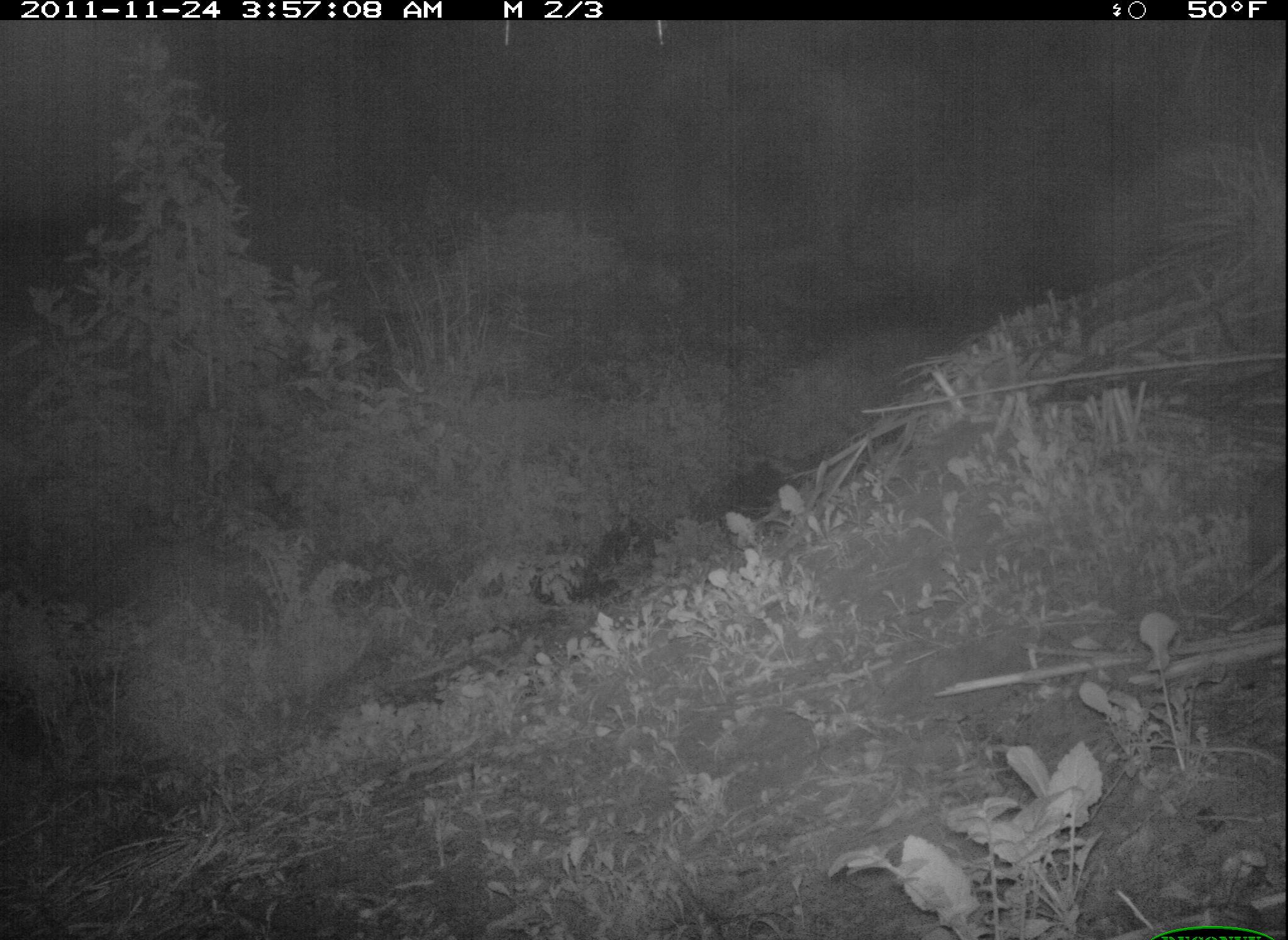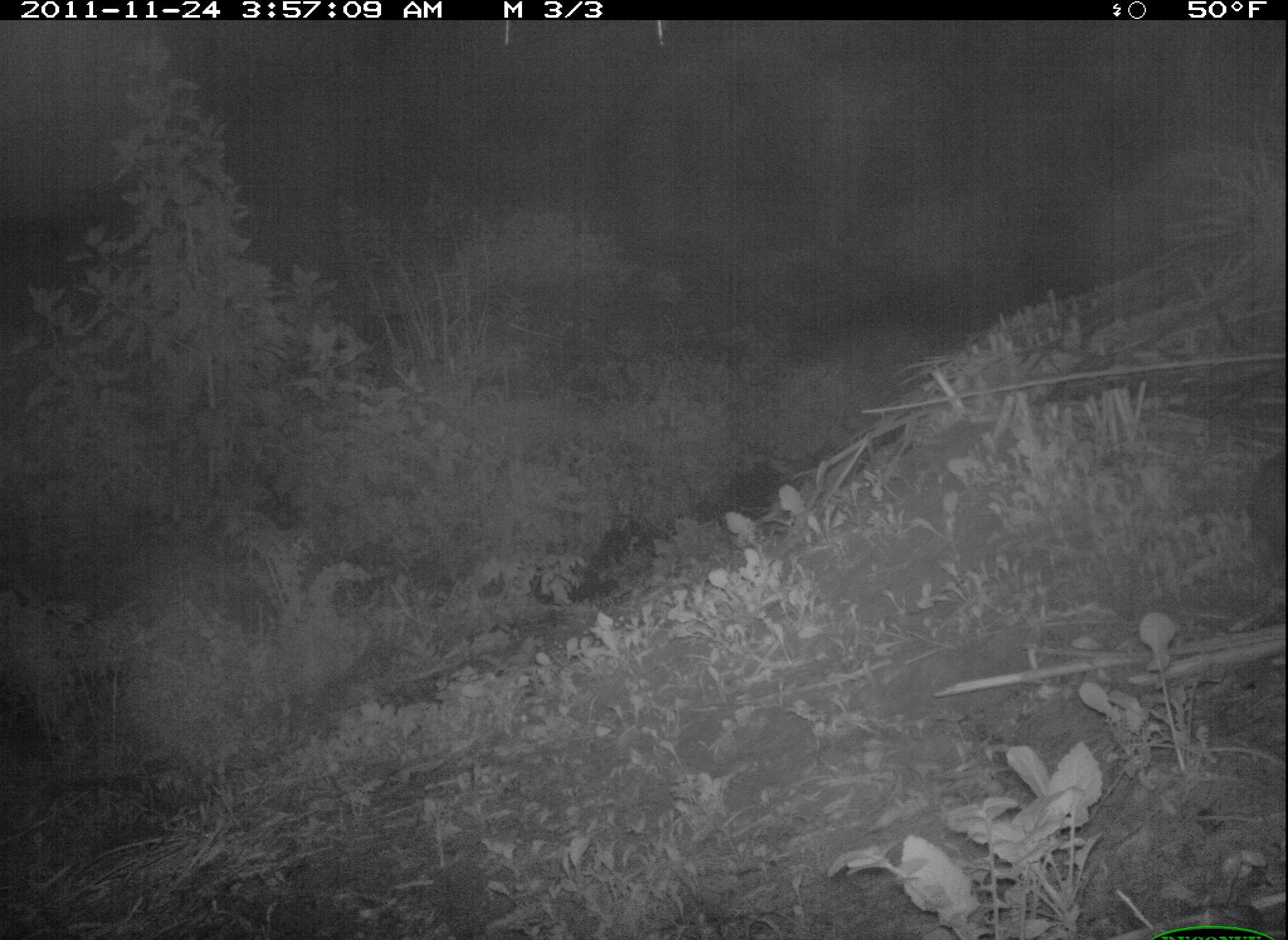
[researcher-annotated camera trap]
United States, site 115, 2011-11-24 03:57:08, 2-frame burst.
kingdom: Animalia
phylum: Chordata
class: Mammalia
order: Didelphimorphia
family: Didelphidae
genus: Didelphis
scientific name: Didelphis virginiana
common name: virginia opossum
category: opossum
Opossum (virginia opossum) (Didelphis virginiana).